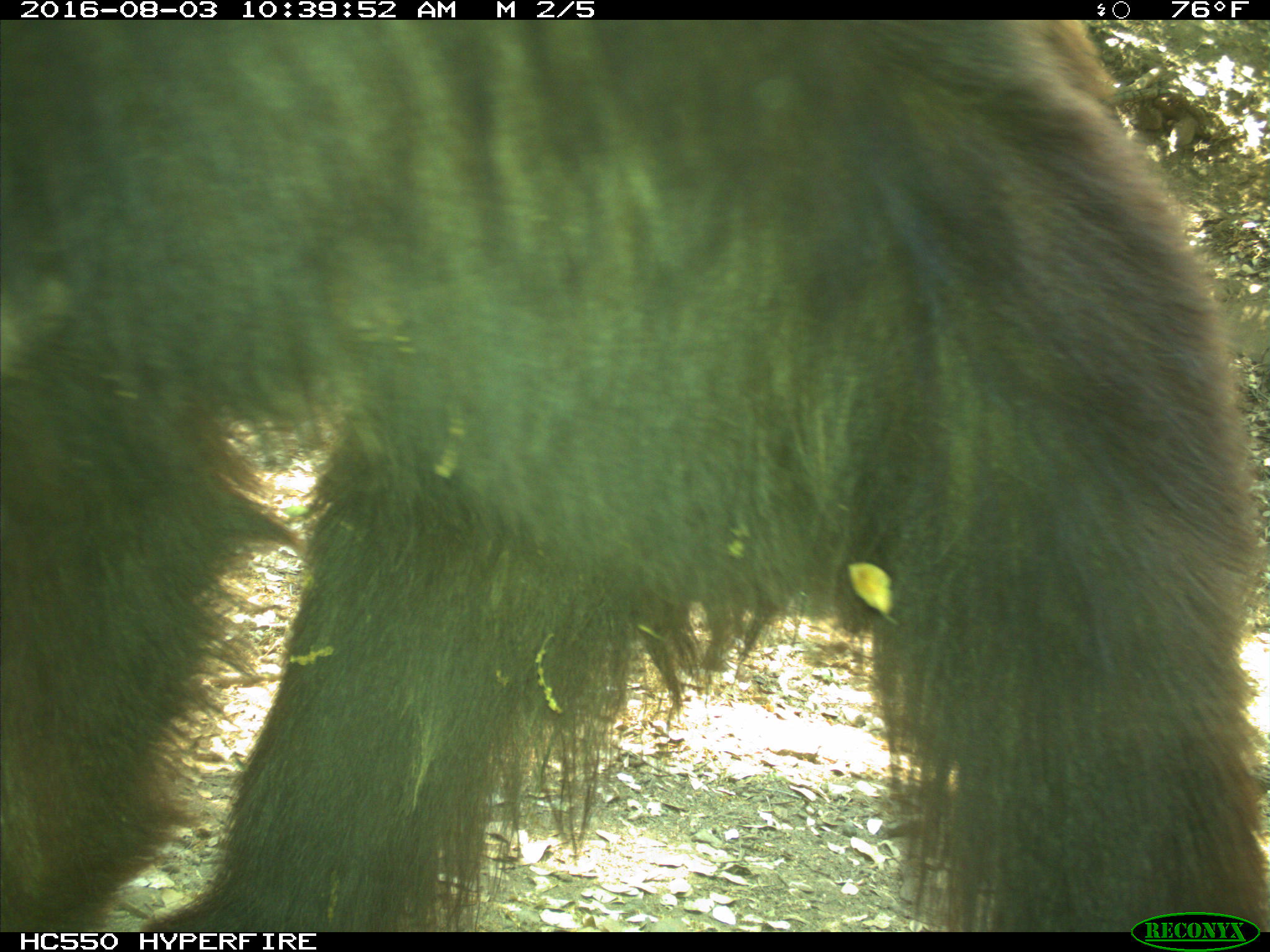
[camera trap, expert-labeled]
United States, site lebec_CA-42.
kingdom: Animalia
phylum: Chordata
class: Mammalia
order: Carnivora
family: Ursidae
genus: Ursus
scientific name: Ursus americanus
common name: american black bear